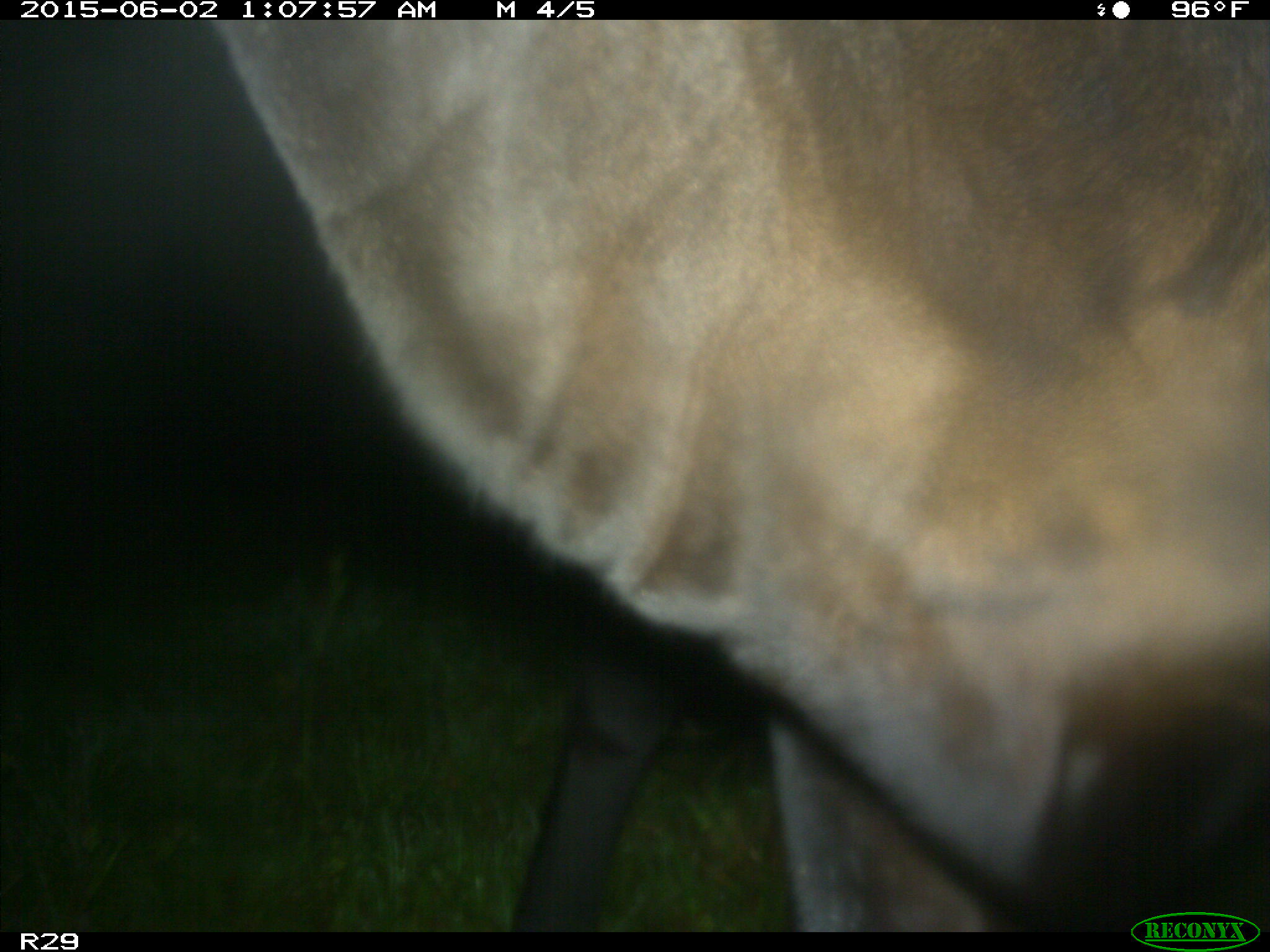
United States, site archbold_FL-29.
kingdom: Animalia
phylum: Chordata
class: Mammalia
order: Artiodactyla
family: Bovidae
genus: Bos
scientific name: Bos taurus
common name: domestic cow